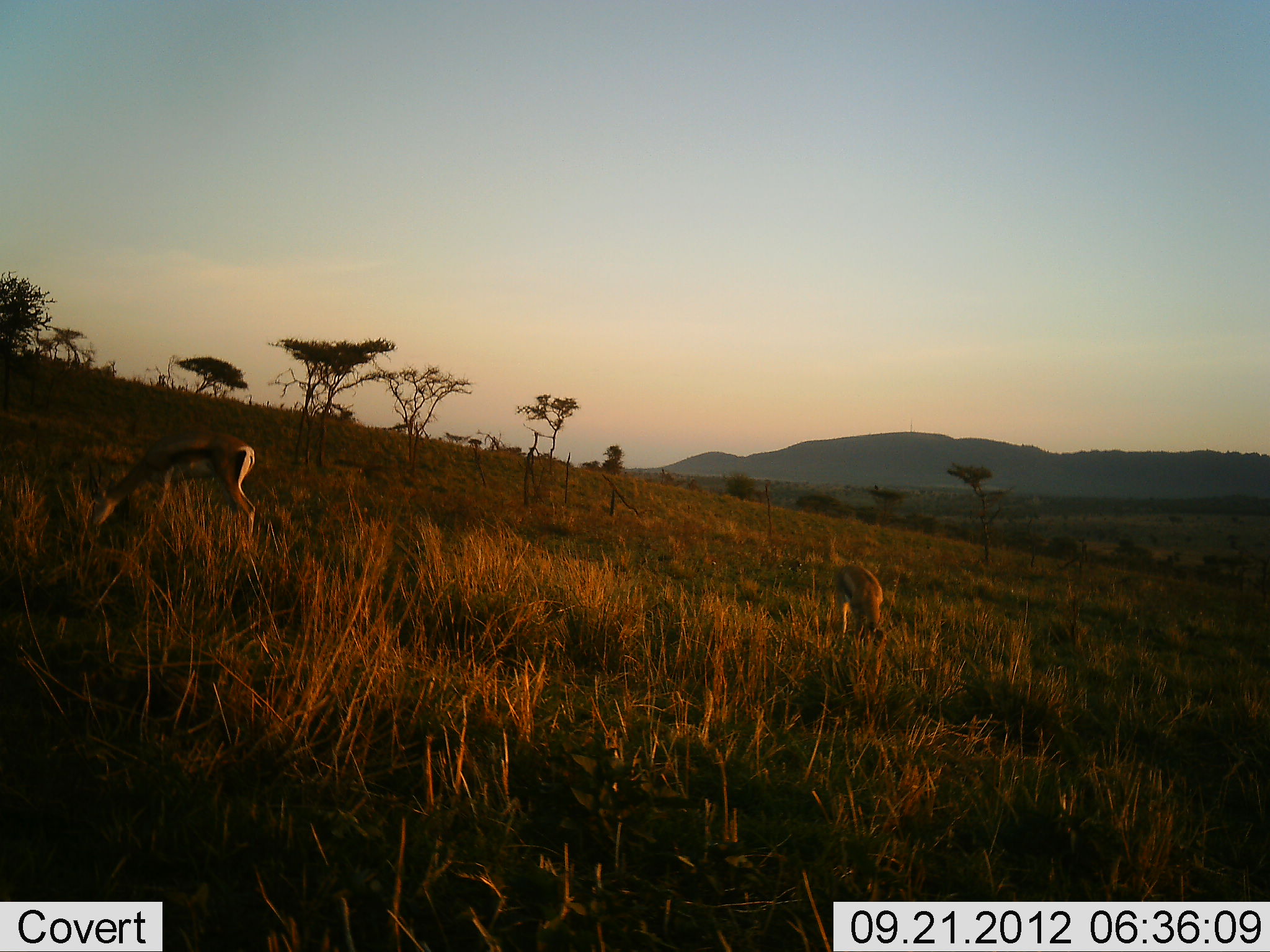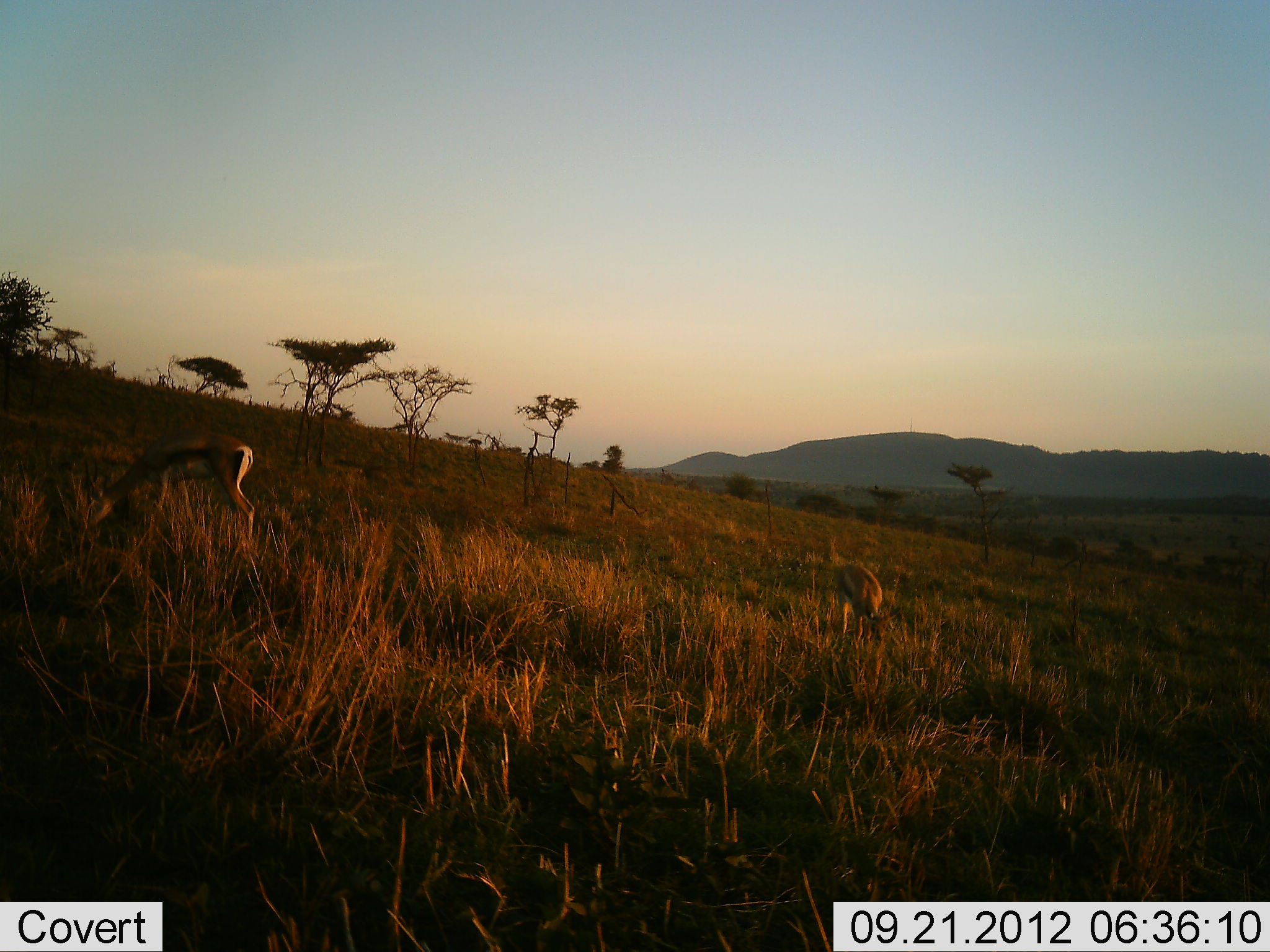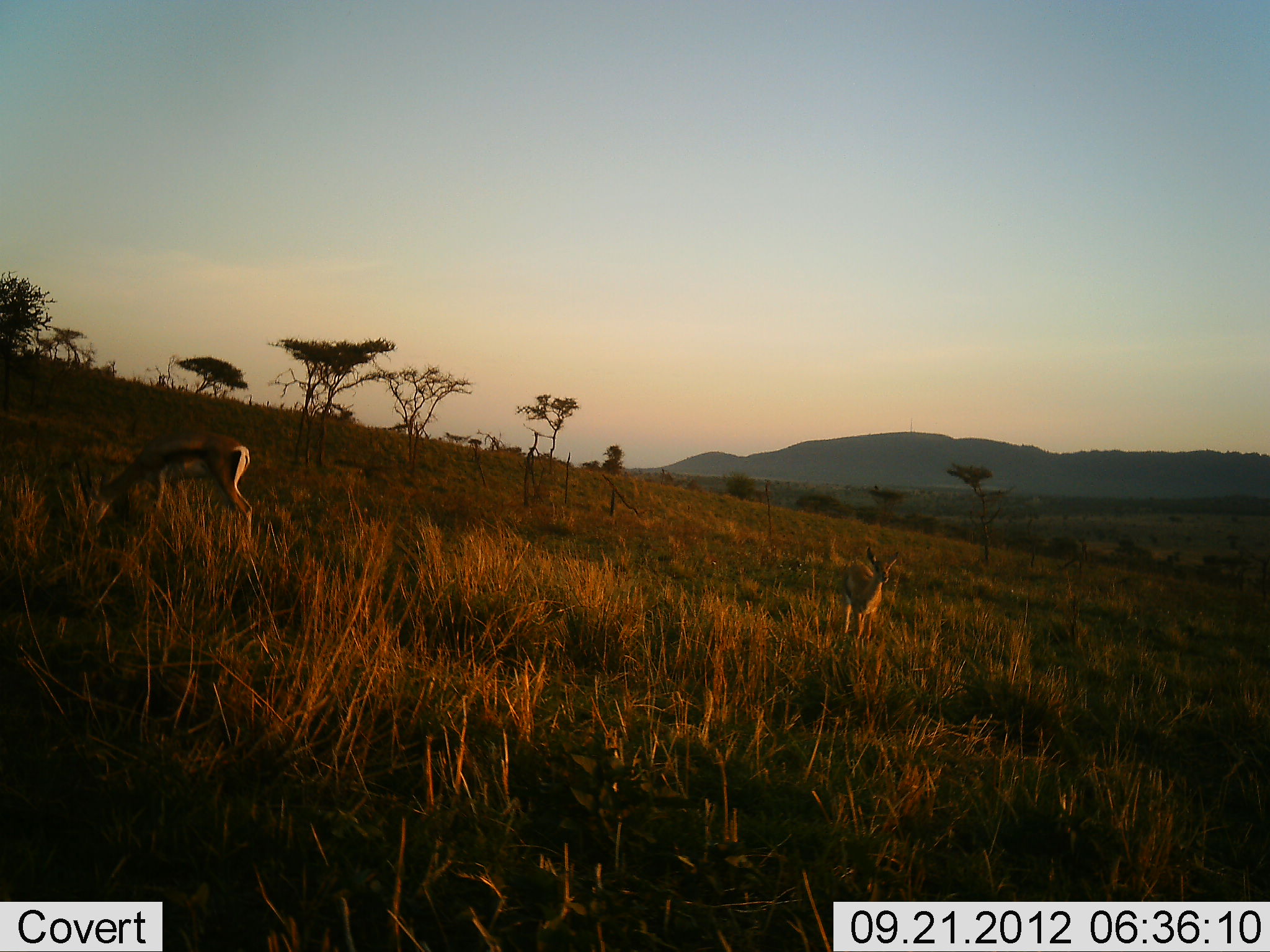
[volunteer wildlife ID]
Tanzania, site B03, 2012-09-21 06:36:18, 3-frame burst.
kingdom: Animalia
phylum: Chordata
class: Mammalia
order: Artiodactyla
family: Bovidae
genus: Eudorcas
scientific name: Eudorcas thomsonii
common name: thomson's gazelle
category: gazellethomsons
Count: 2.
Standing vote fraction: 36%.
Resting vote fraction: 0%.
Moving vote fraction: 0%.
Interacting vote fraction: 0%.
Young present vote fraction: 9%.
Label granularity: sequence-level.